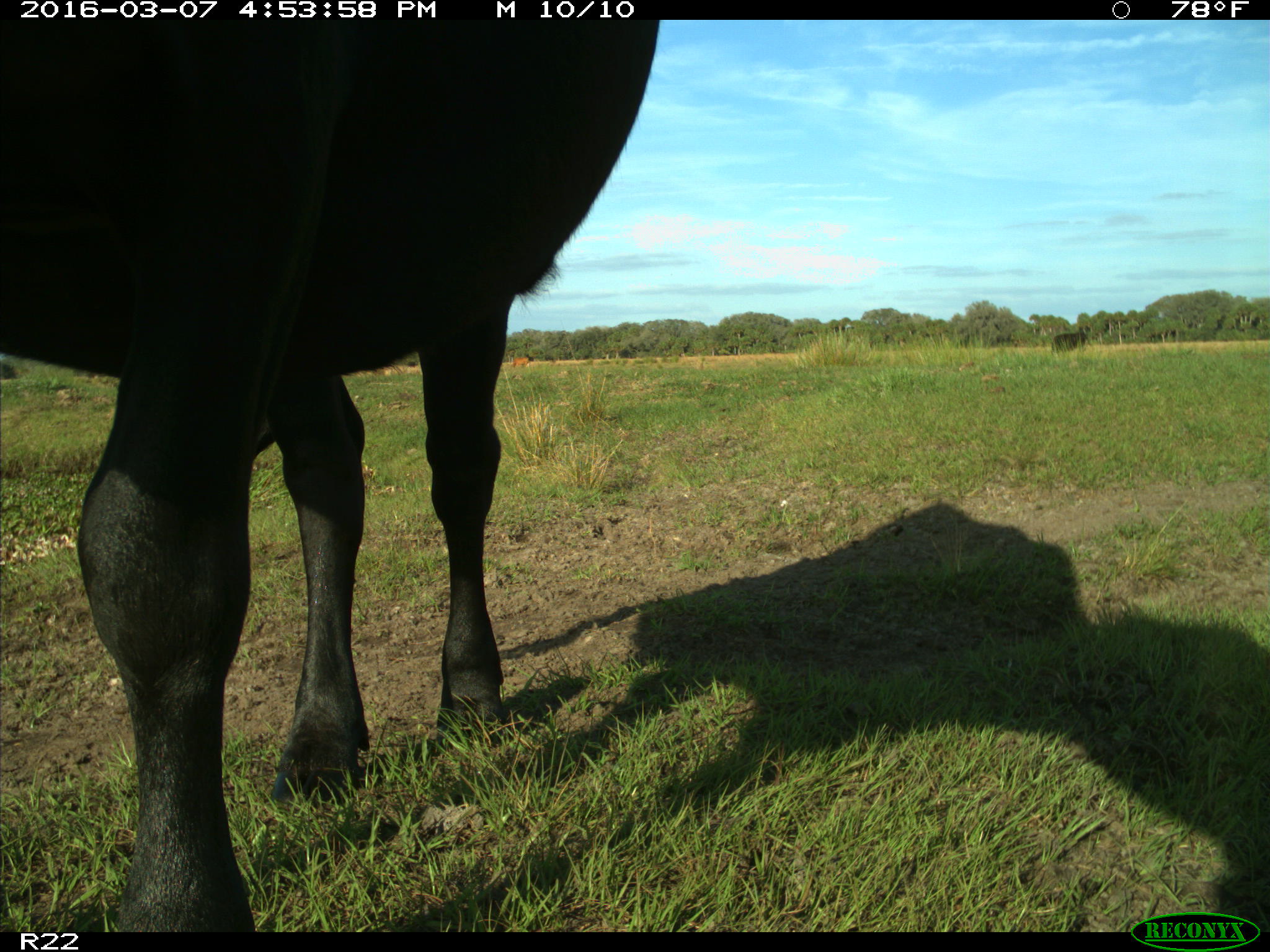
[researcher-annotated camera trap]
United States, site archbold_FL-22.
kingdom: Animalia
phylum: Chordata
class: Mammalia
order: Artiodactyla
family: Bovidae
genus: Bos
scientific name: Bos taurus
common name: domestic cow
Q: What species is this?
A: Bos taurus (domestic cow).